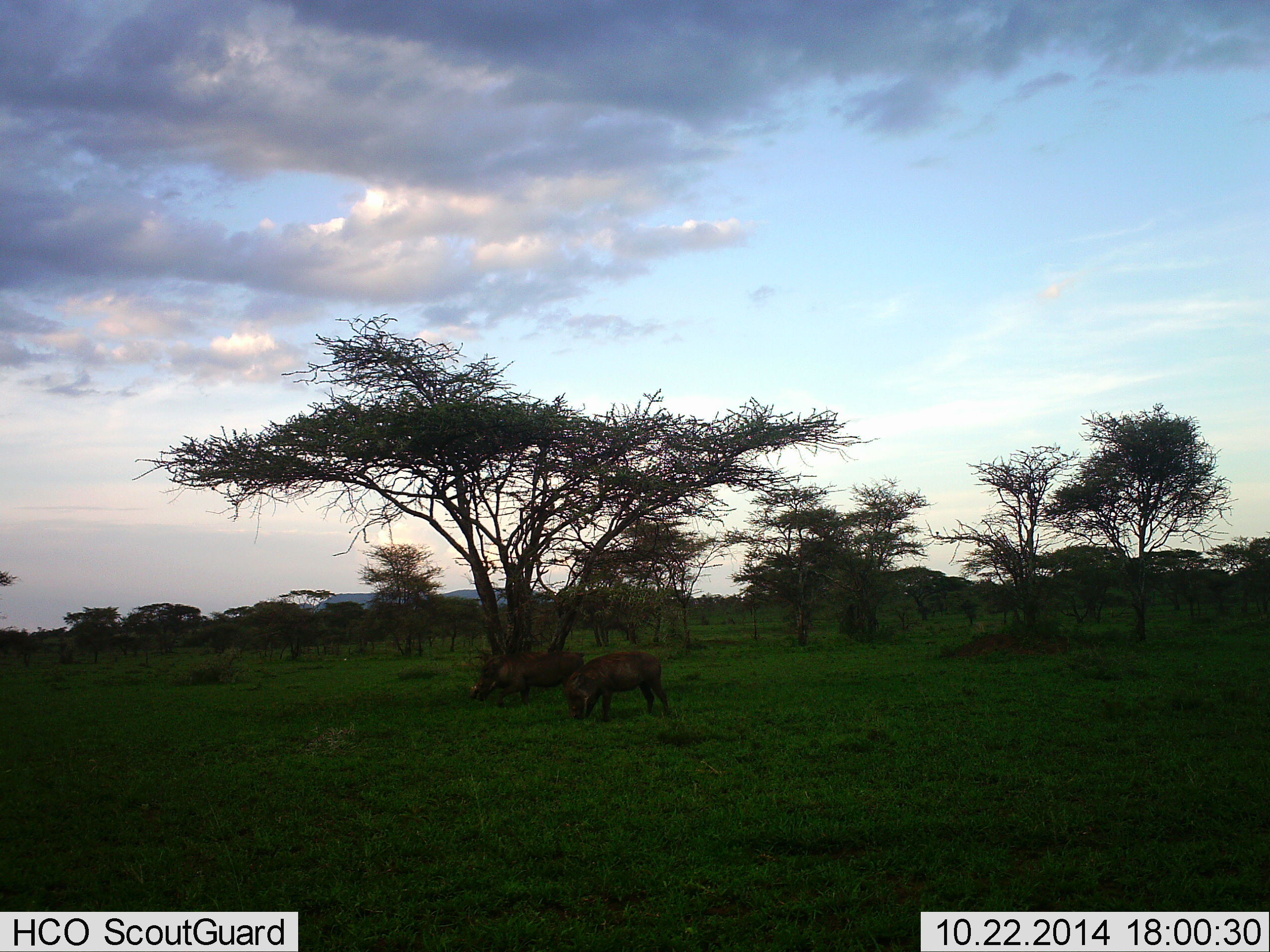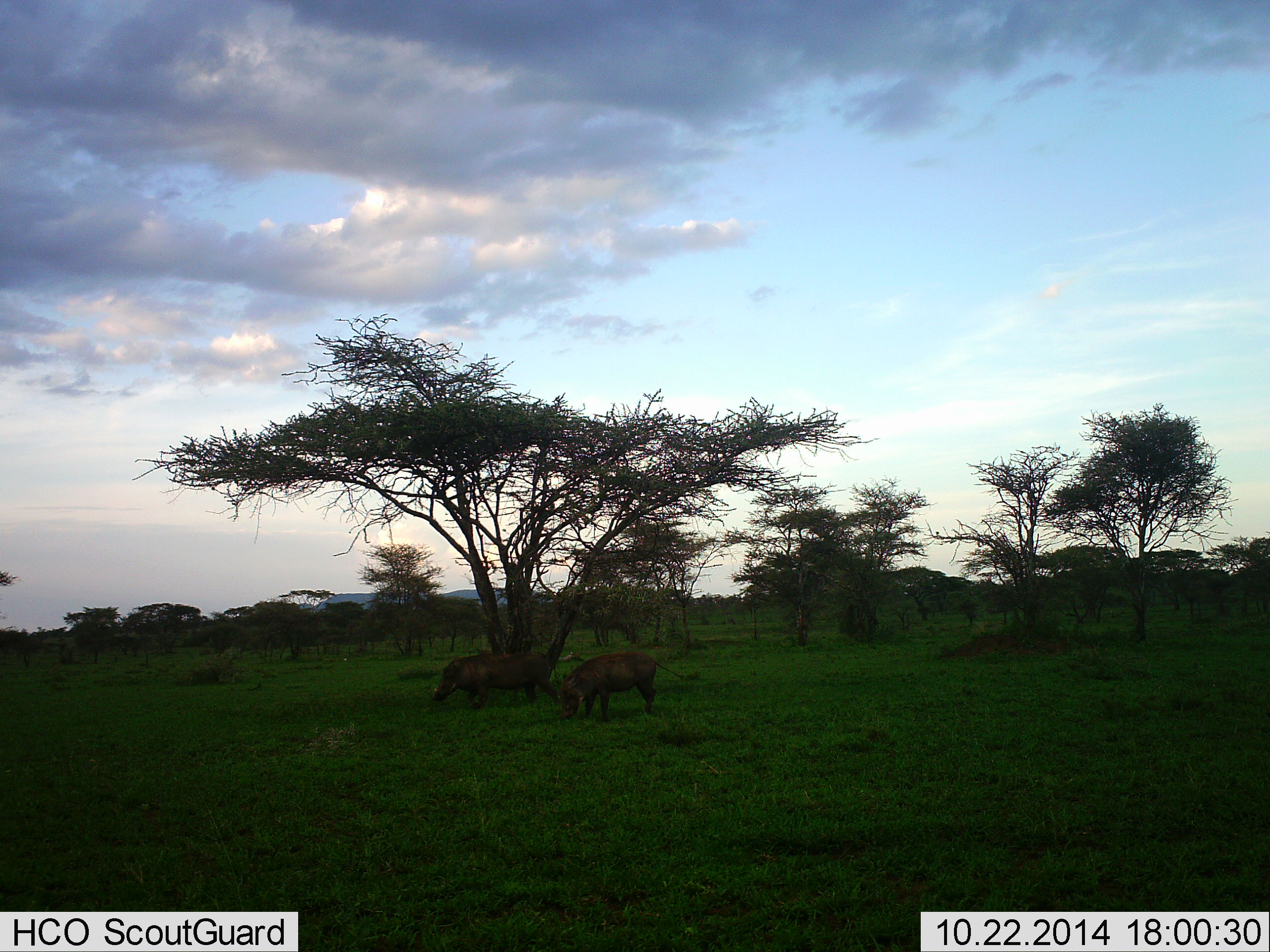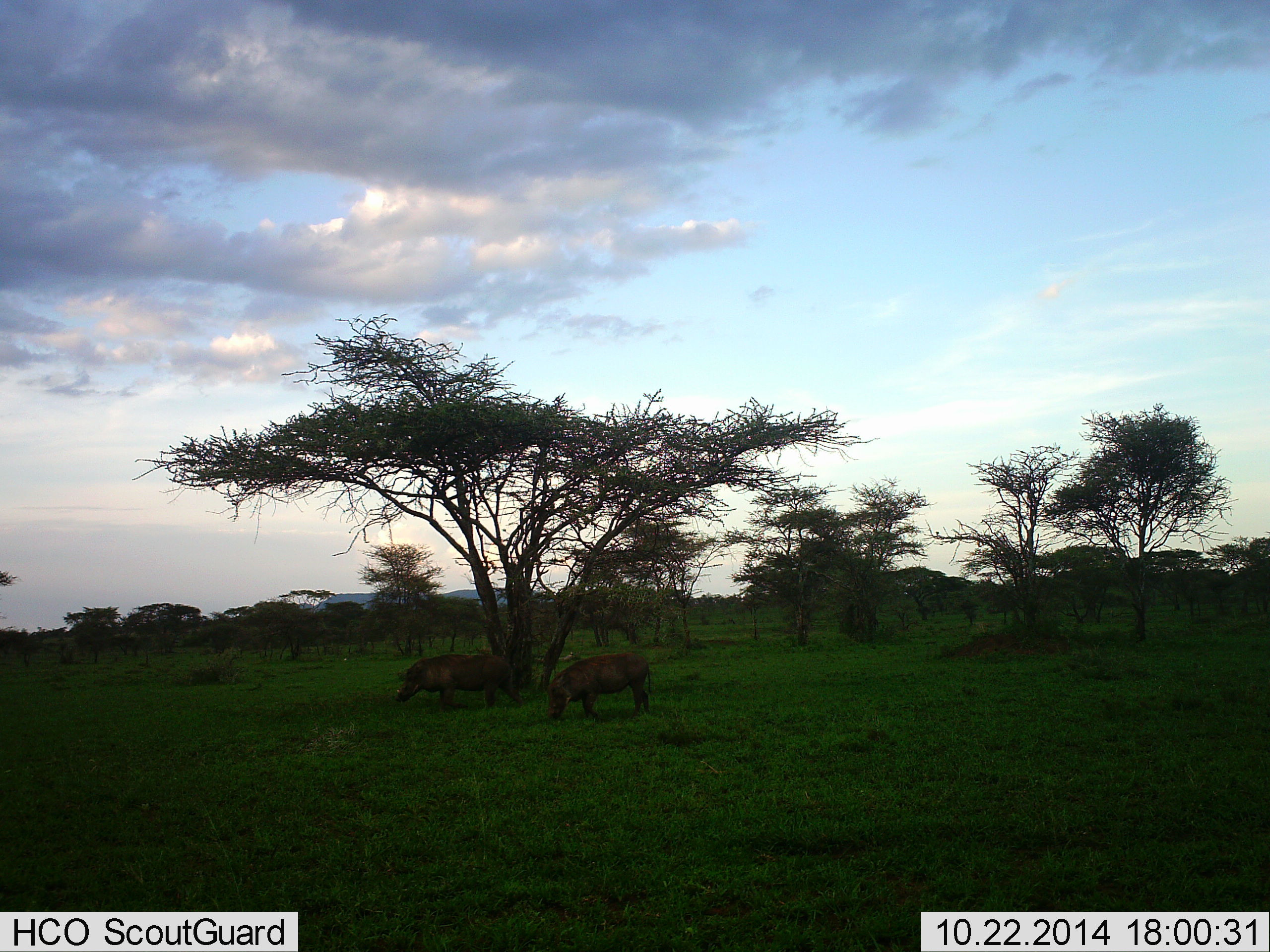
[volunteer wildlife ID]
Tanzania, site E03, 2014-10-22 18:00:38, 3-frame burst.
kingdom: Animalia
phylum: Chordata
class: Mammalia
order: Artiodactyla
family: Suidae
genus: Phacochoerus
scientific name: Phacochoerus africanus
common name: warthog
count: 2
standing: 10%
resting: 0%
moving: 70%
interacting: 0%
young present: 0%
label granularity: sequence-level